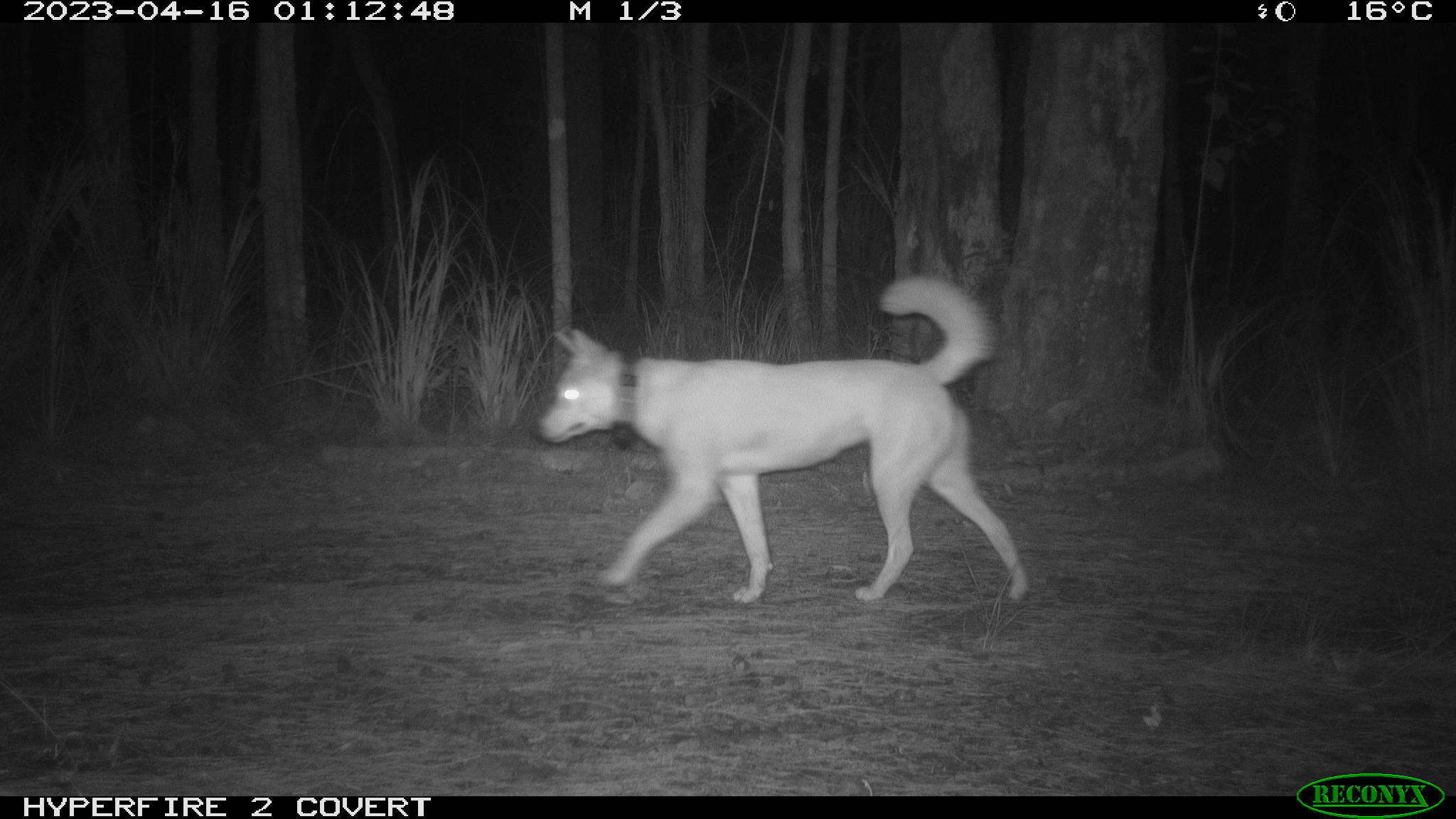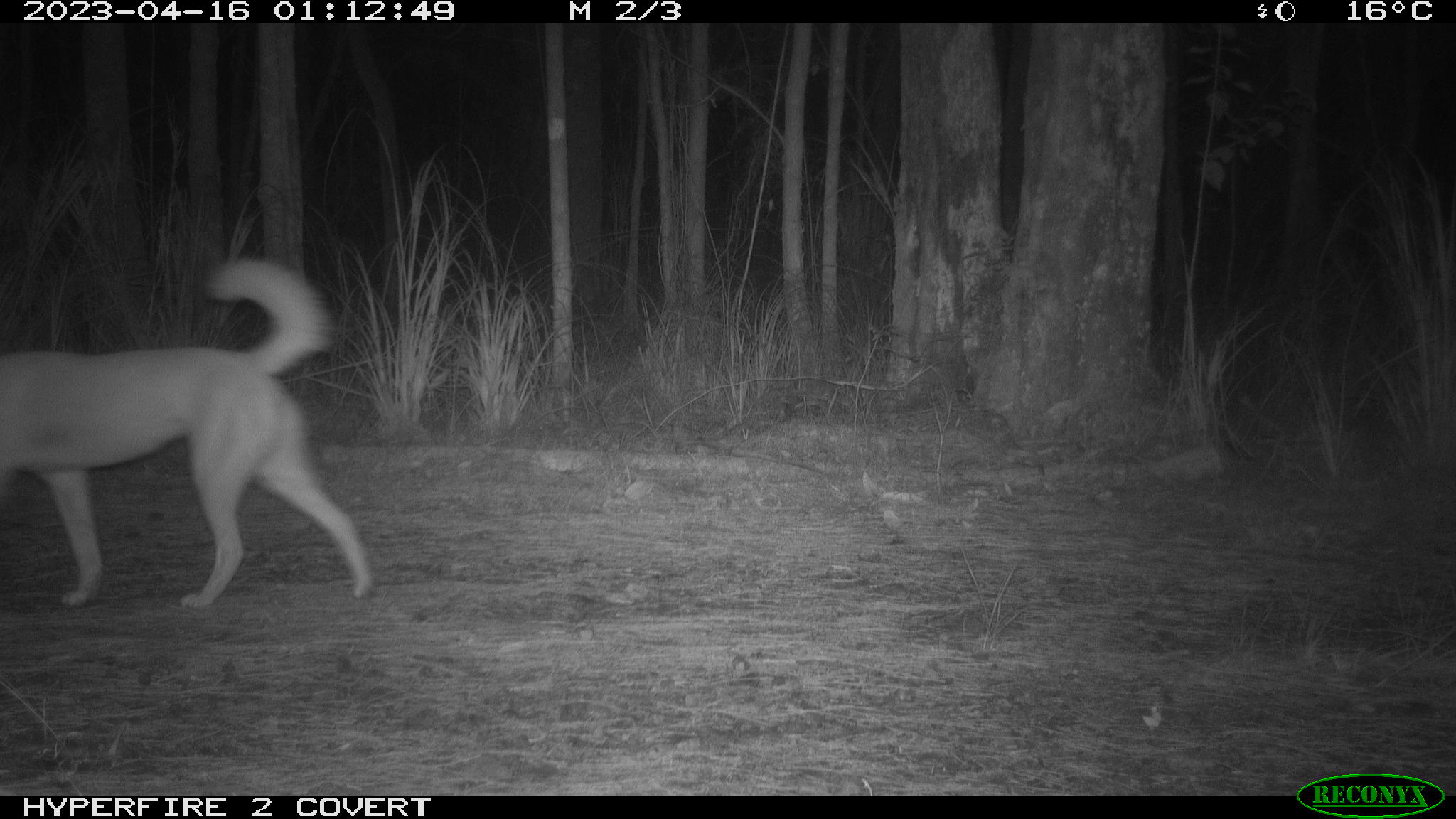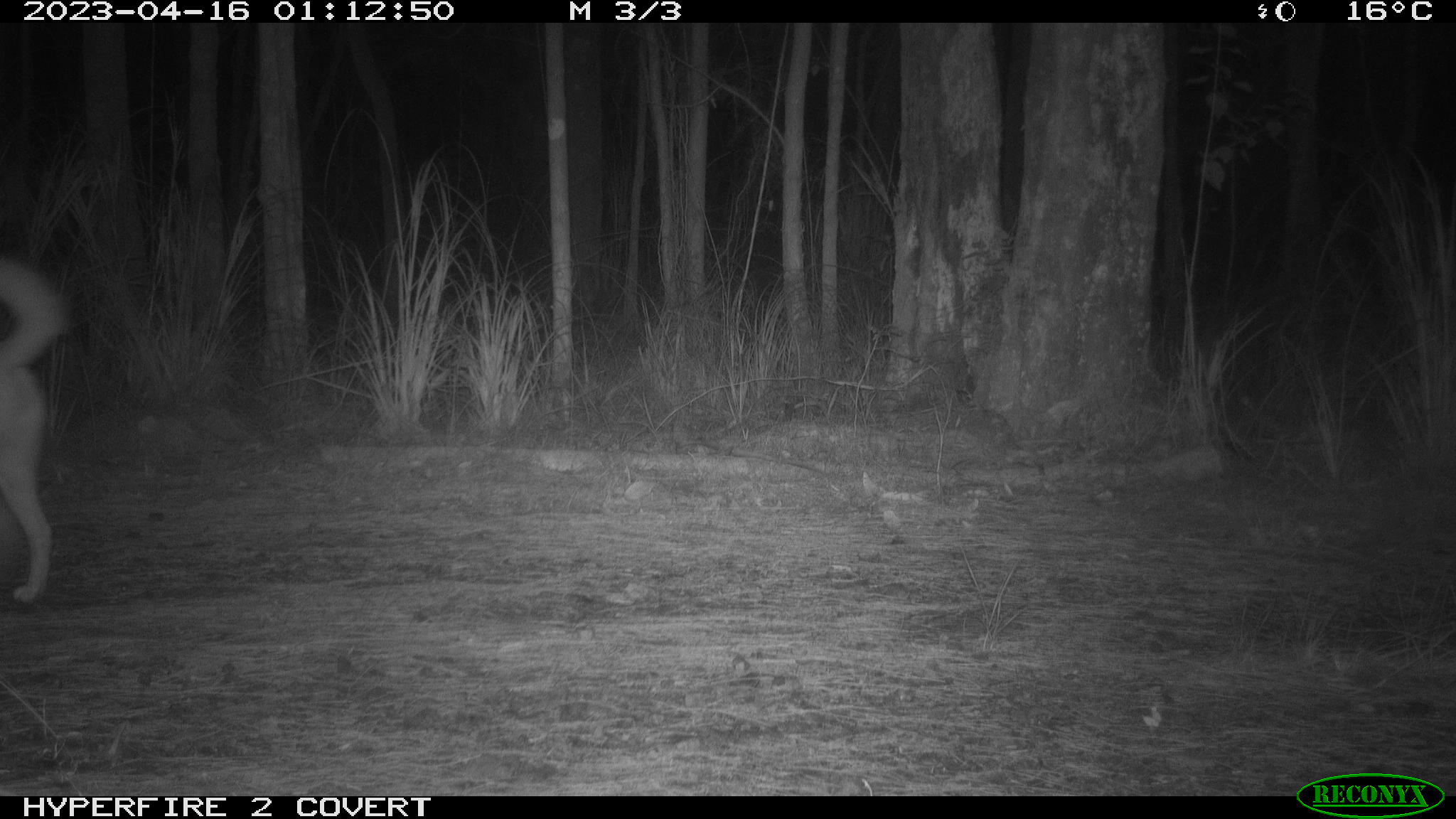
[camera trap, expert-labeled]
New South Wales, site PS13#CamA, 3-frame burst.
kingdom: Animalia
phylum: Chordata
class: Mammalia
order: Carnivora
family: Canidae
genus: Canis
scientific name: Canis familiaris dingo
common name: dingo